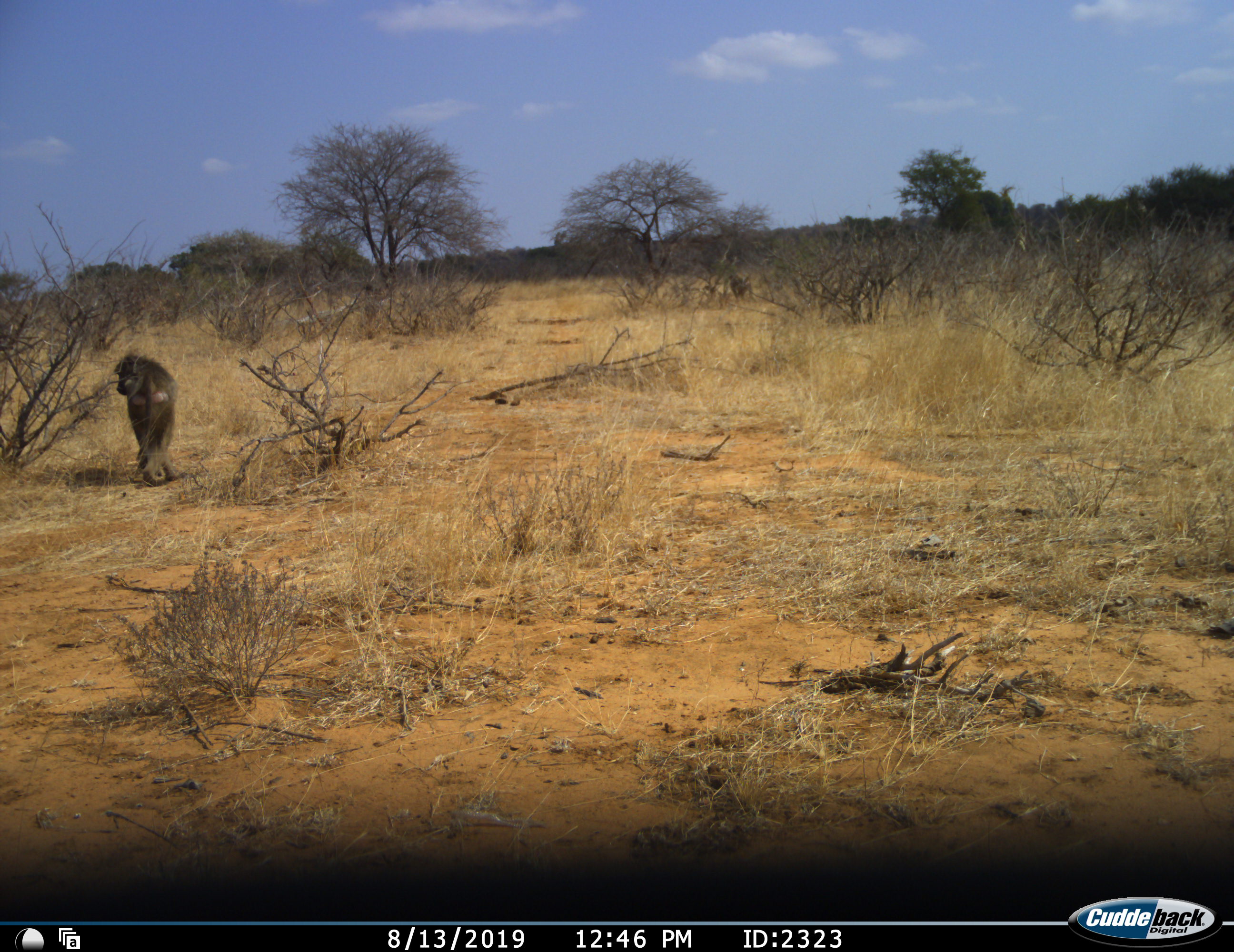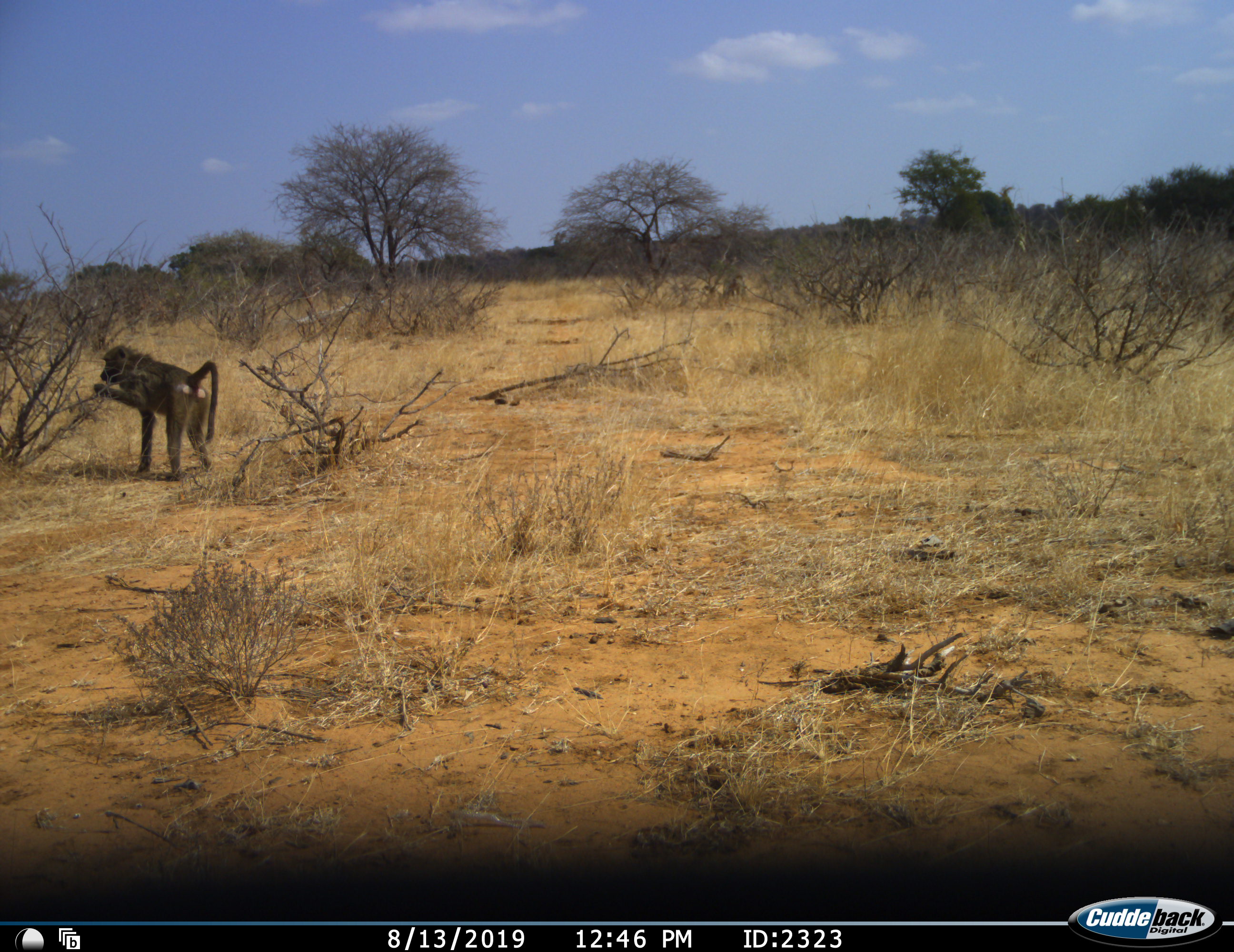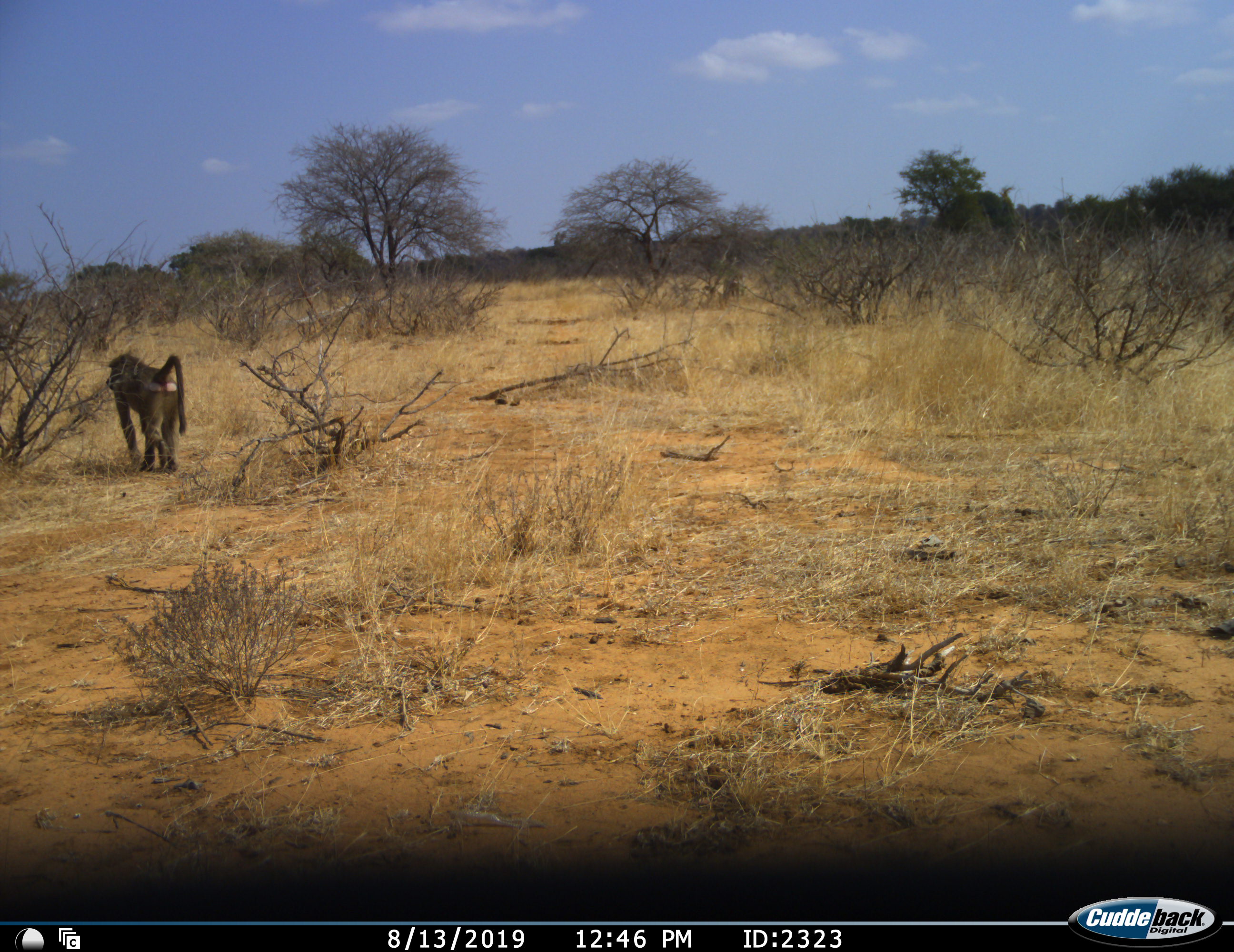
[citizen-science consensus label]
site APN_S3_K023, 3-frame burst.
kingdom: Animalia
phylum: Chordata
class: Mammalia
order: Primates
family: Cercopithecidae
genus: Papio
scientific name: Papio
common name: baboon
Baboon (Papio), count 3. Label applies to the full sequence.